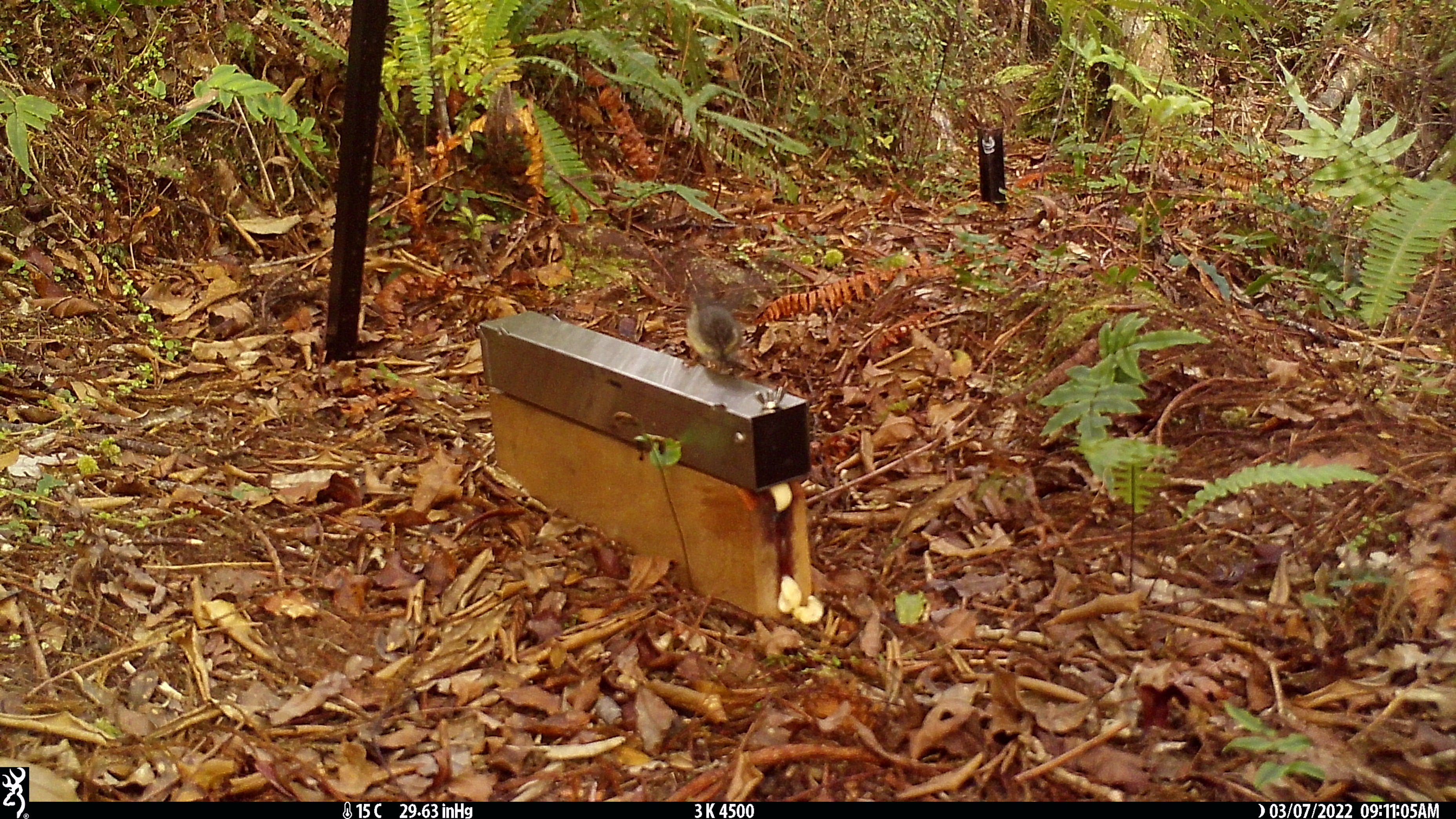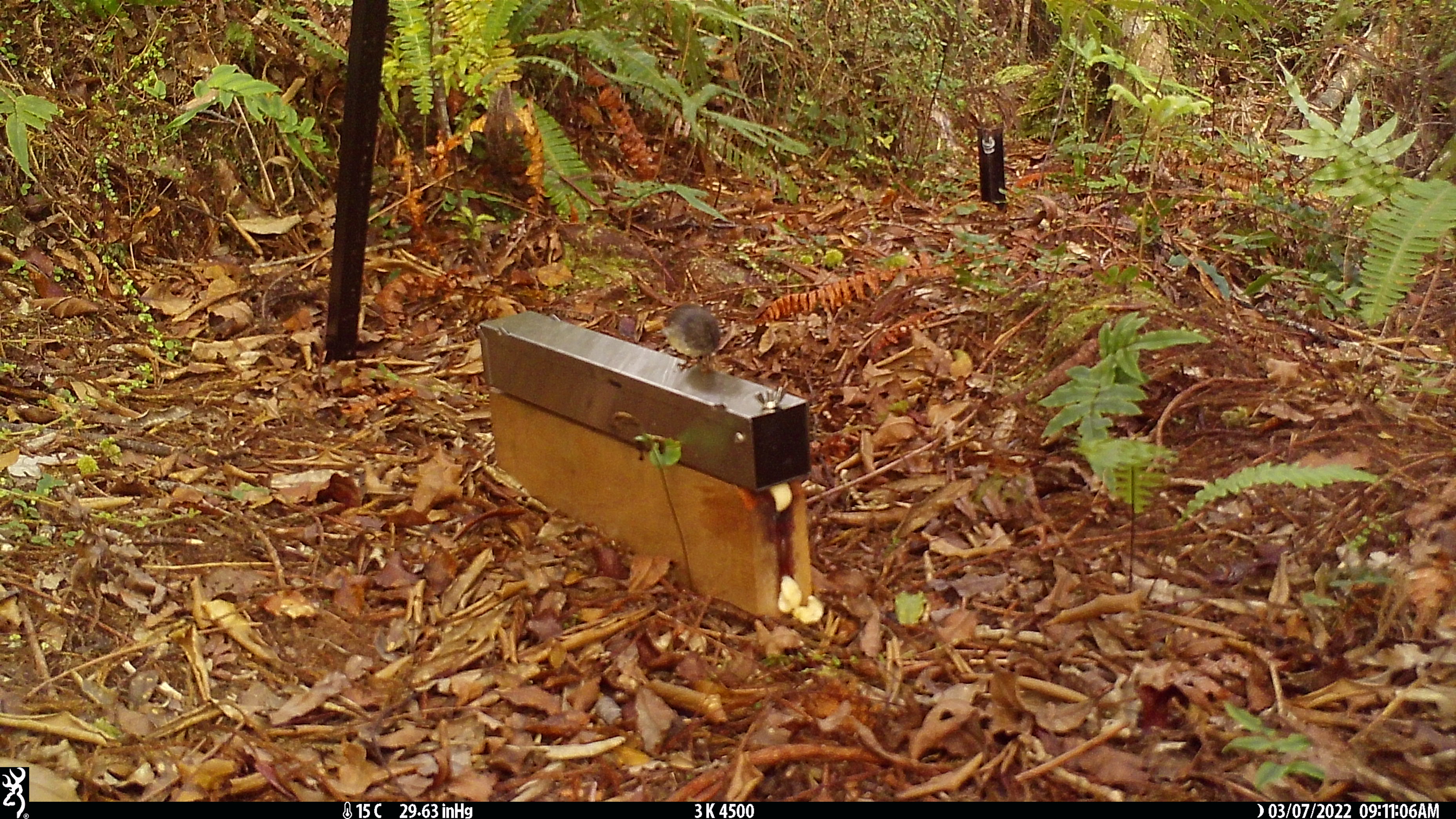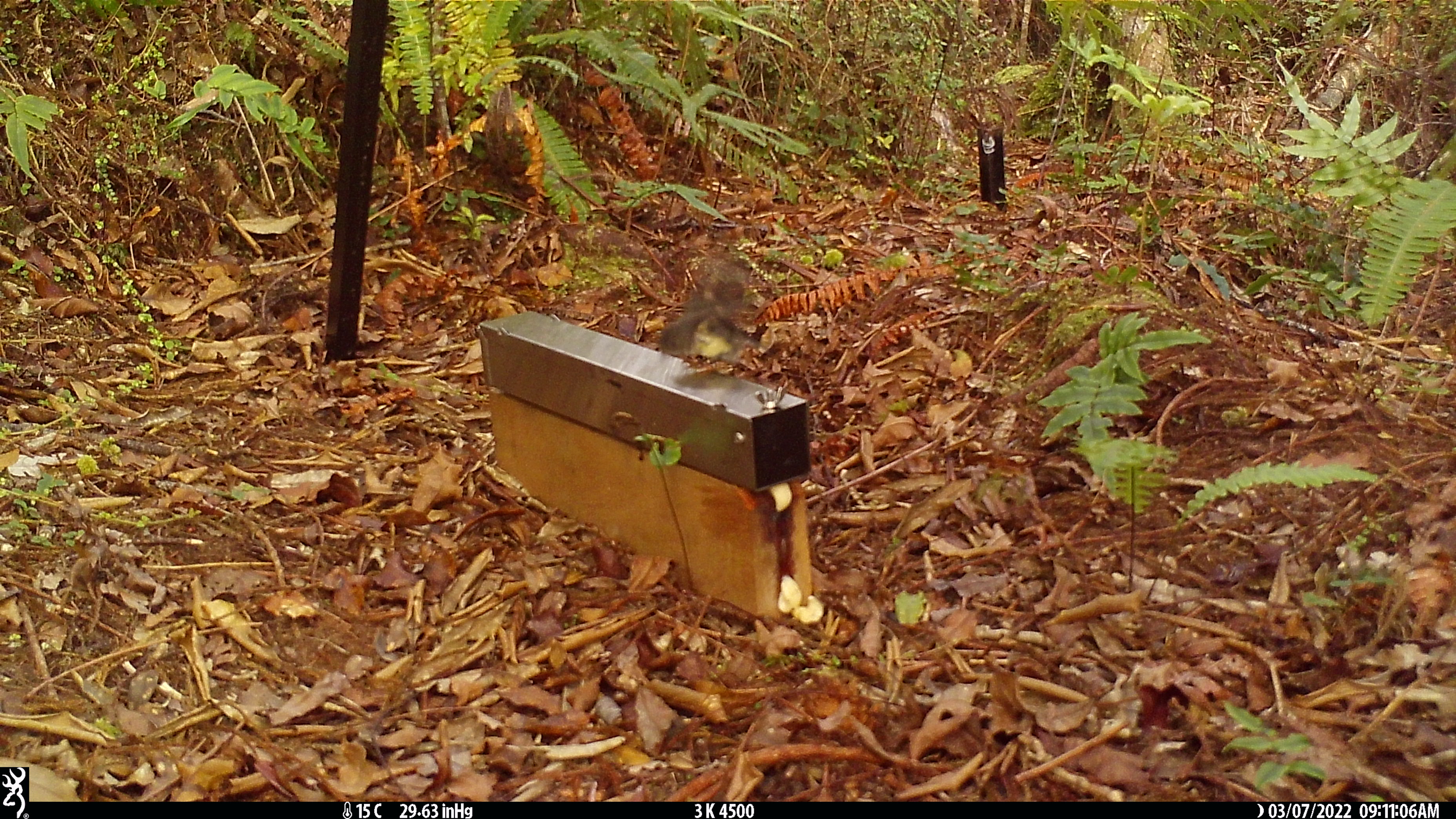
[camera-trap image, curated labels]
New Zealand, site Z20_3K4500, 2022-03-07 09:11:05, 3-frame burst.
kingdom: Animalia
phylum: Chordata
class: Aves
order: Passeriformes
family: Petroicidae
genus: Petroica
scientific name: Petroica macrocephala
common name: tomtit